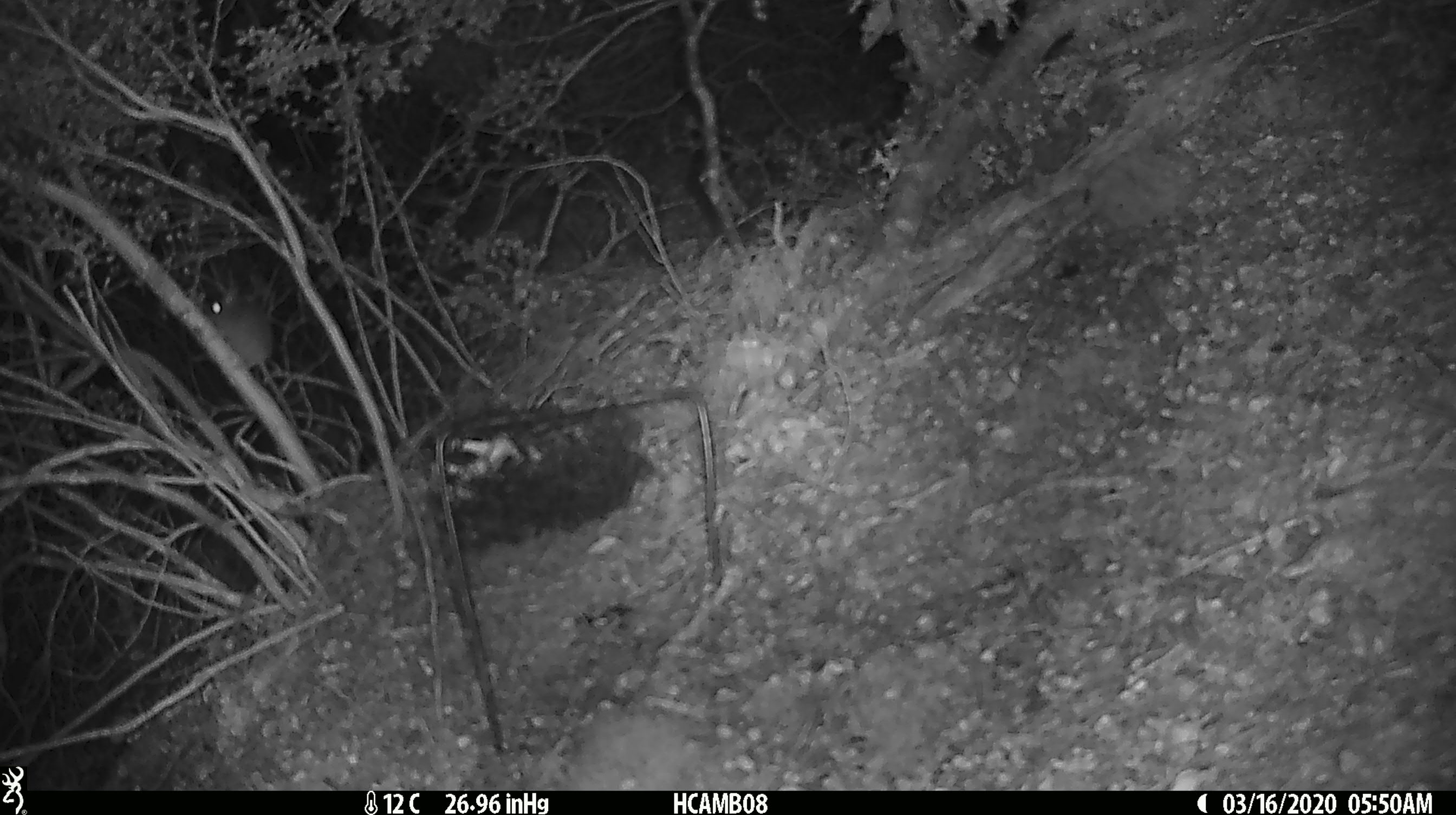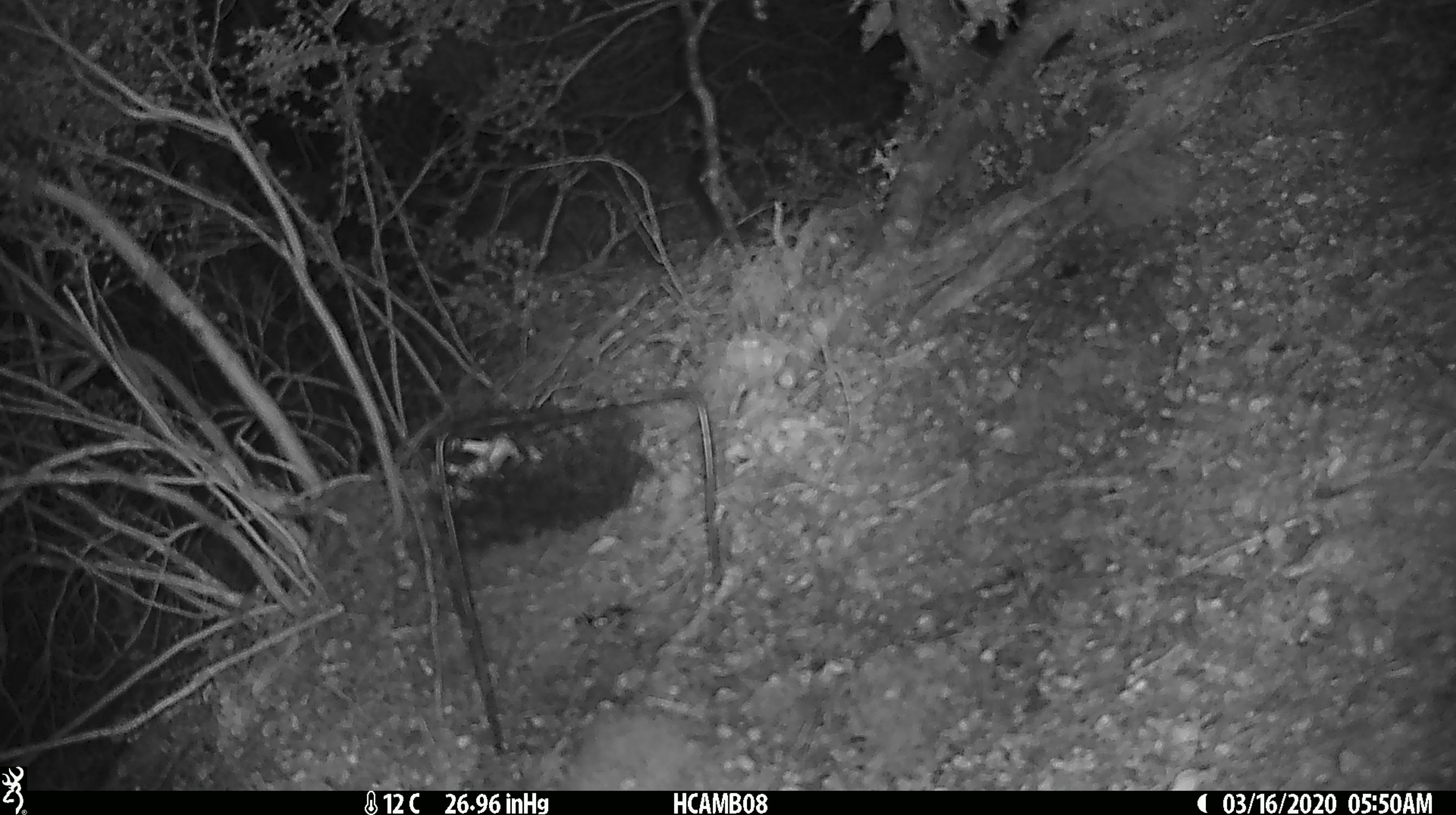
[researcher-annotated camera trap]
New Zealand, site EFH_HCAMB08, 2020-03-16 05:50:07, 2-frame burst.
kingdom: Animalia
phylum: Chordata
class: Mammalia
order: Rodentia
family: Muridae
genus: Mus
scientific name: Mus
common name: mouse